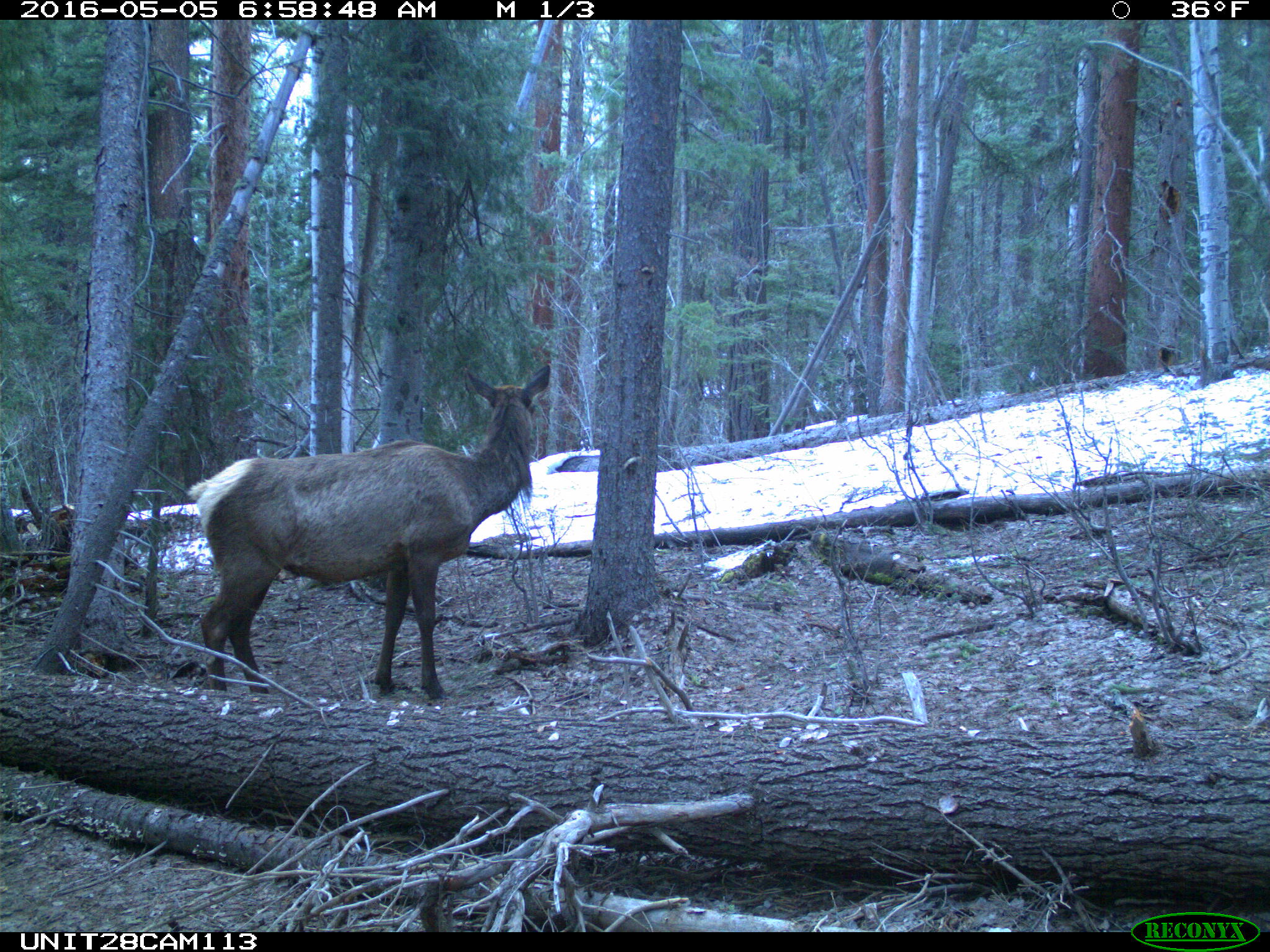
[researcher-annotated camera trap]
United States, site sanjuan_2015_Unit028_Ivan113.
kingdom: Animalia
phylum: Chordata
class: Mammalia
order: Artiodactyla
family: Cervidae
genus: Cervus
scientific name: Cervus elaphus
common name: red deer